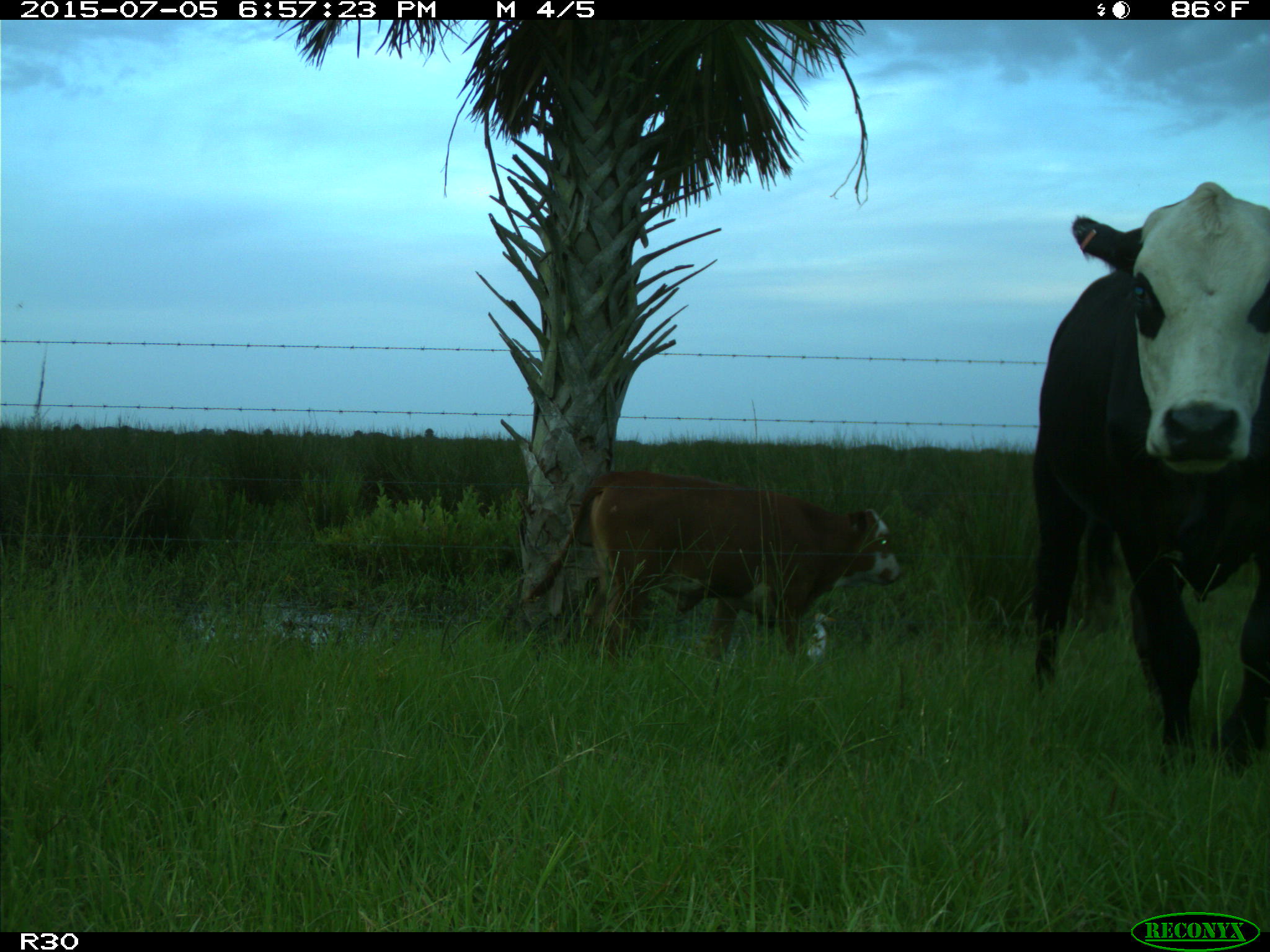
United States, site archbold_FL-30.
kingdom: Animalia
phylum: Chordata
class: Mammalia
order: Artiodactyla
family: Bovidae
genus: Bos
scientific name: Bos taurus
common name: domestic cow